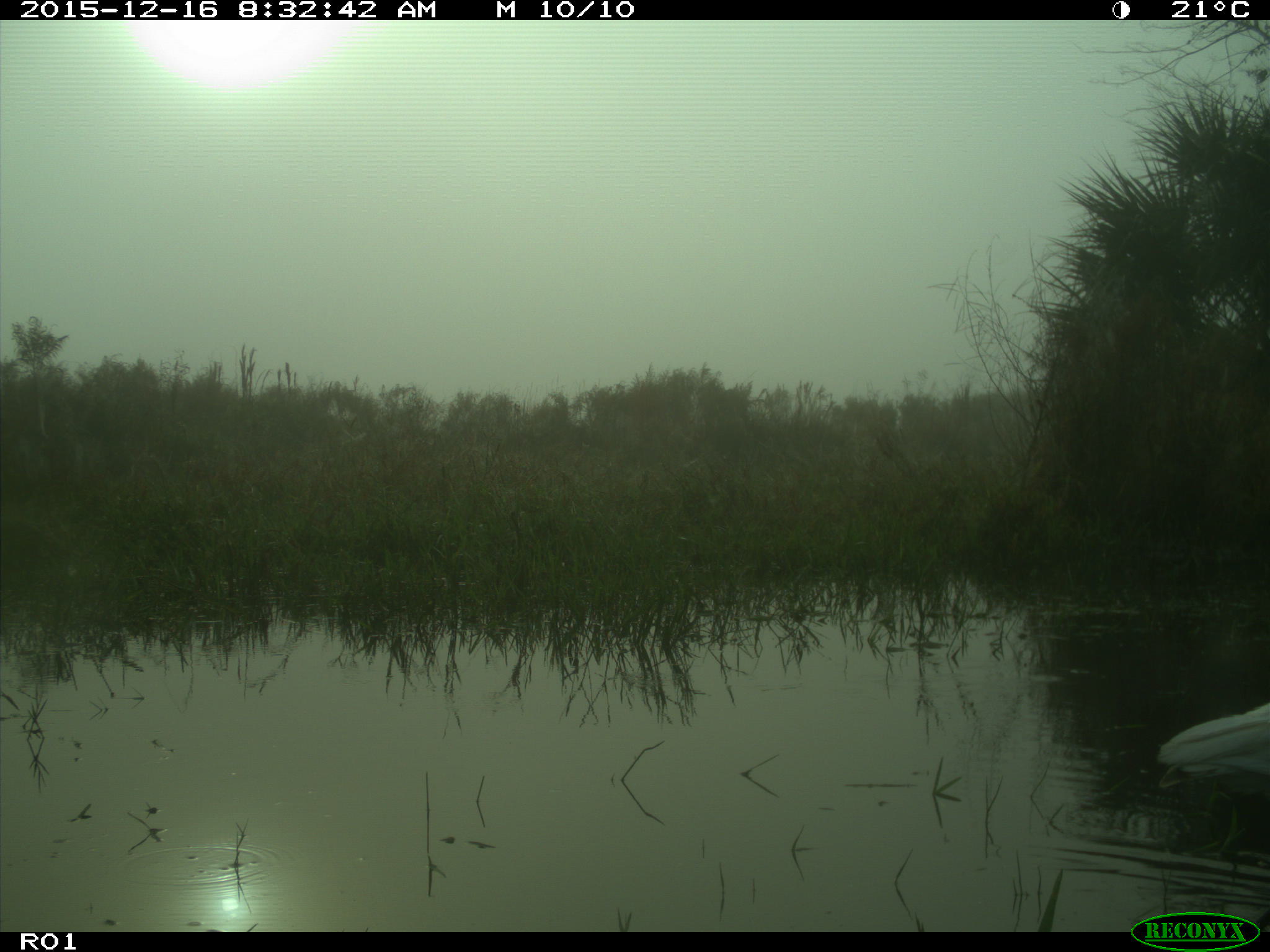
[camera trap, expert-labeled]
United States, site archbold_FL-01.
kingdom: Animalia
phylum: Chordata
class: Aves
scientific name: Aves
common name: birds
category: unidentified bird